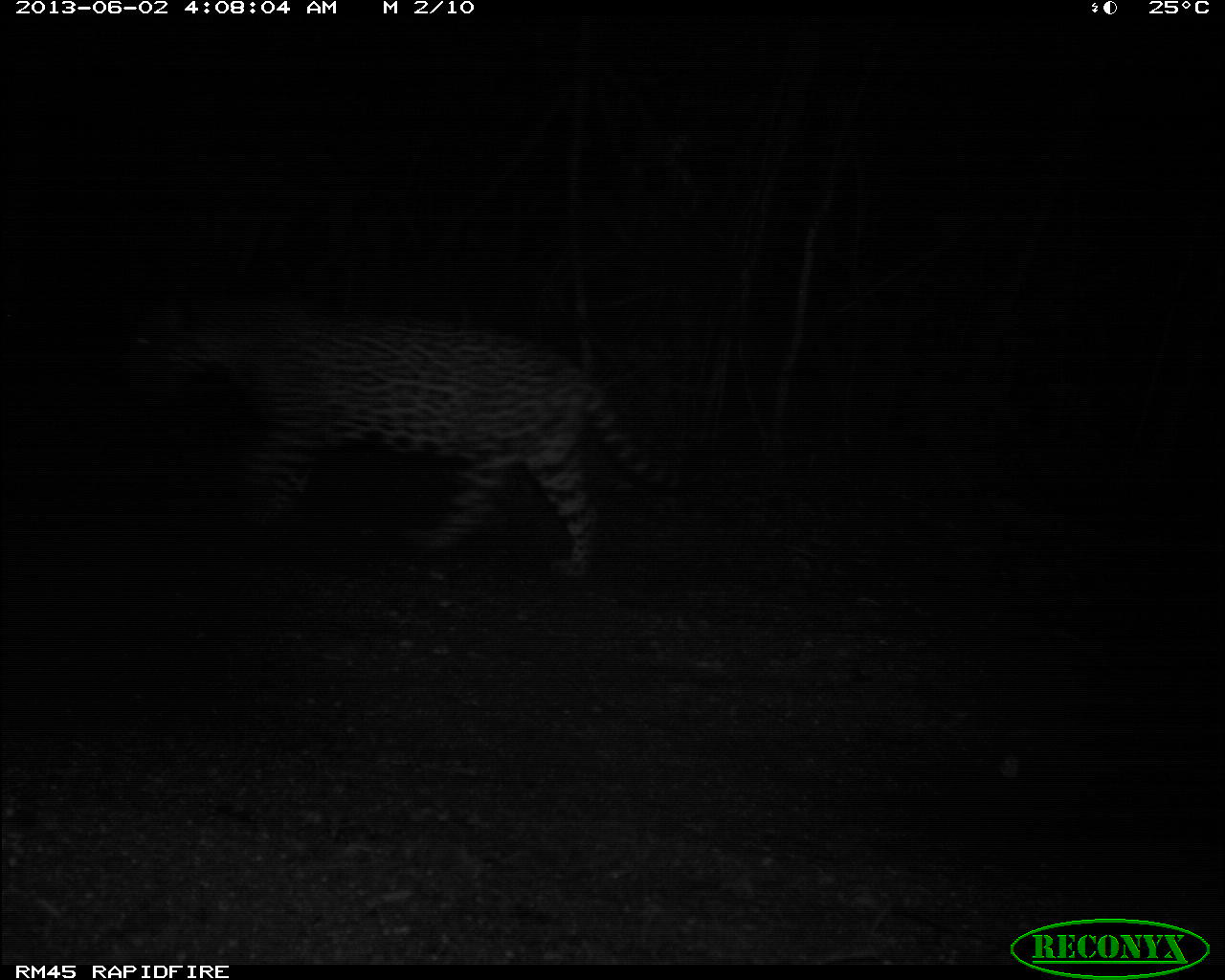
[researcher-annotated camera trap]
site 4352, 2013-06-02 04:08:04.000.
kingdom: Animalia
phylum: Chordata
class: Mammalia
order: Carnivora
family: Felidae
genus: Panthera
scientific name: Panthera onca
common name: jaguar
Panthera onca (jaguar), count 1, sex male.